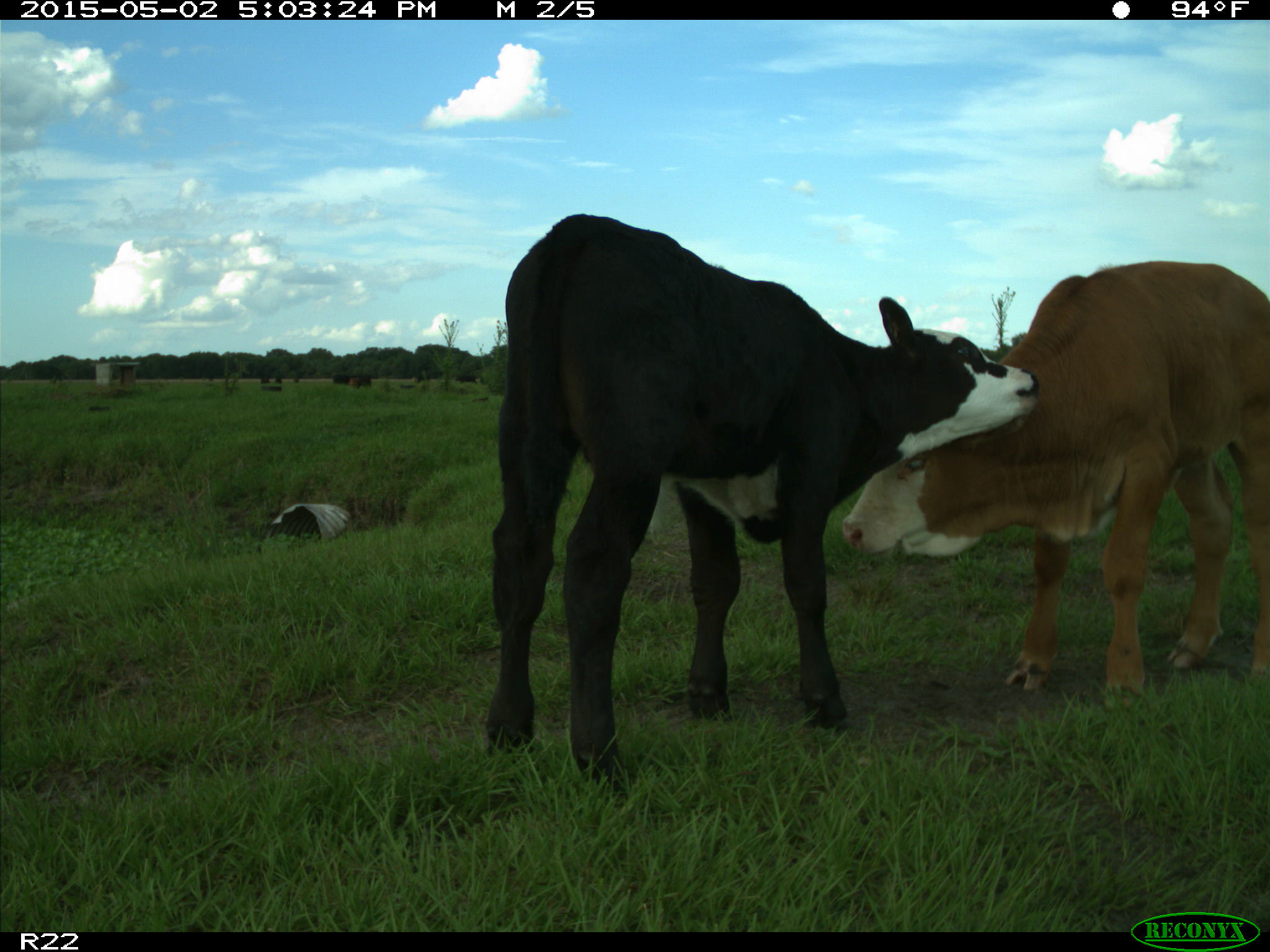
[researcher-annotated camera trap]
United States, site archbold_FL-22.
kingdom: Animalia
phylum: Chordata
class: Mammalia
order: Artiodactyla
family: Bovidae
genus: Bos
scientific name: Bos taurus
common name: domestic cow